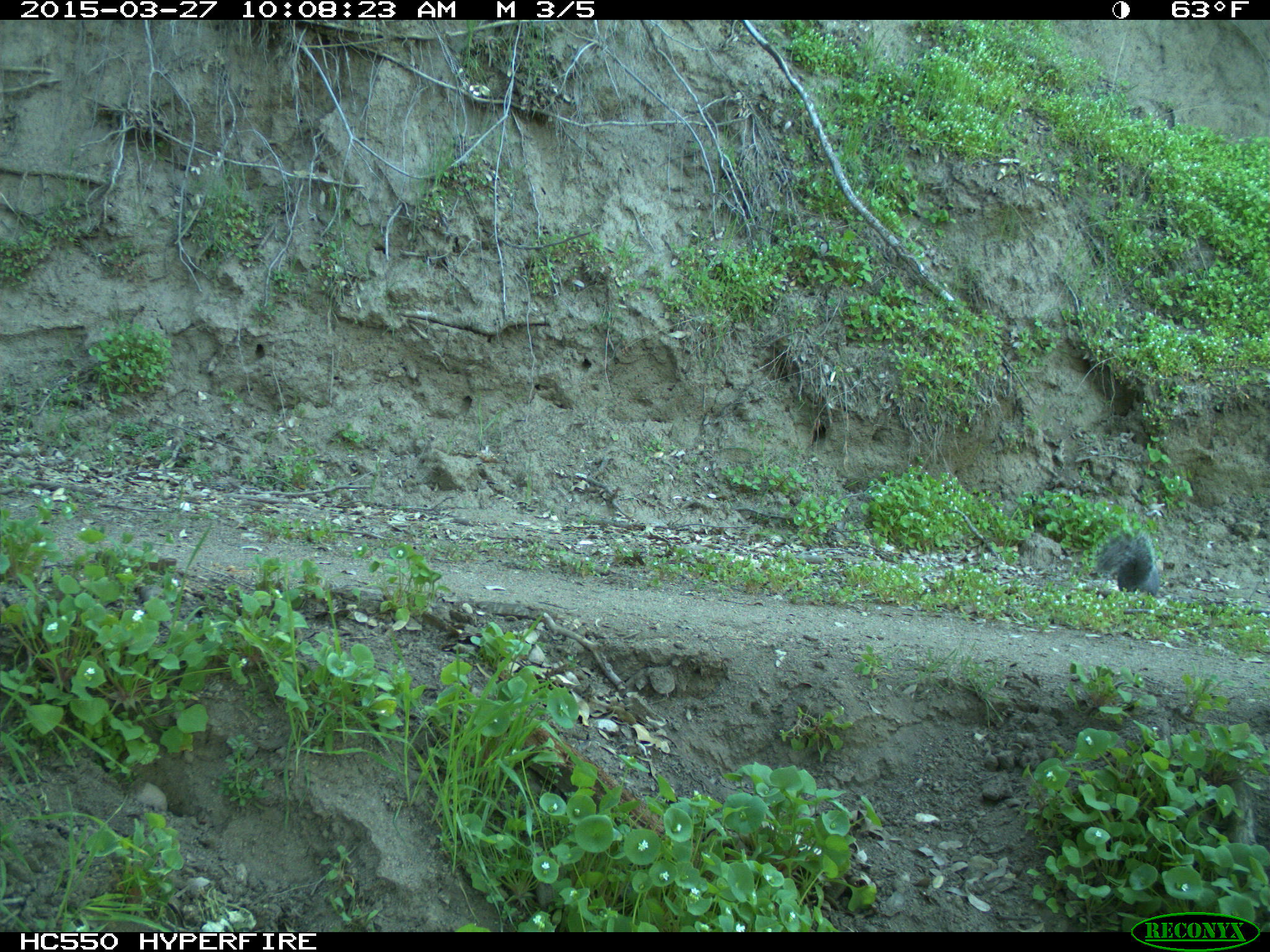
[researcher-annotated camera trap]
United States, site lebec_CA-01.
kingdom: Animalia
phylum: Chordata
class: Mammalia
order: Rodentia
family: Sciuridae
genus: Sciurus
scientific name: Sciurus carolinensis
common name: eastern gray squirrel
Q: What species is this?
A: Sciurus carolinensis (eastern gray squirrel).